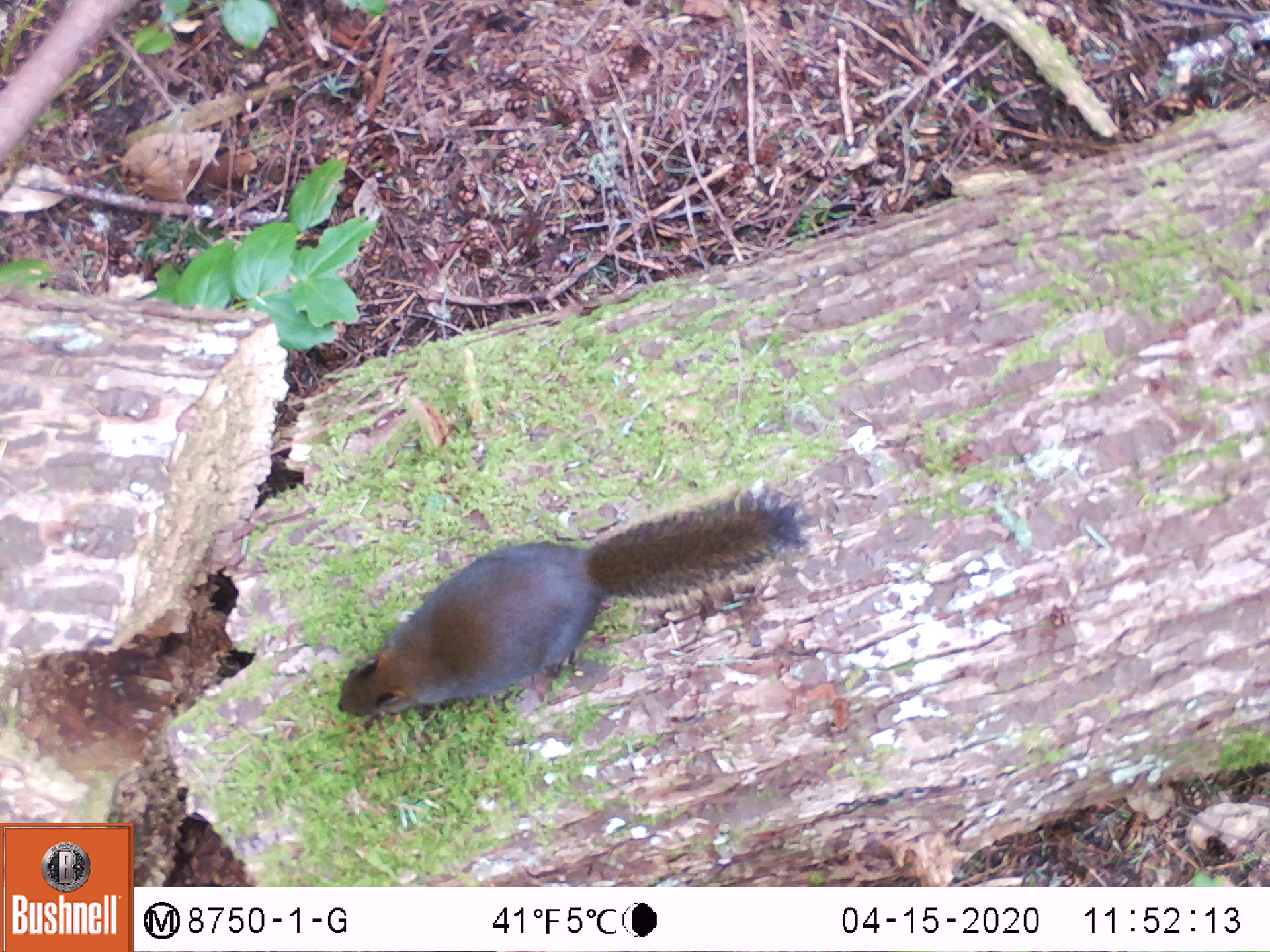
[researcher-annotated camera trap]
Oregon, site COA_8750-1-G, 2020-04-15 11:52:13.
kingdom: Animalia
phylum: Chordata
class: Mammalia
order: Rodentia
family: Sciuridae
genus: Tamiasciurus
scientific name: Tamiasciurus douglasii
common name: douglas squirrel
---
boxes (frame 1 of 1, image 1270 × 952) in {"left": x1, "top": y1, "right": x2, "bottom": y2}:
douglas squirrel: {"left": 333, "top": 497, "right": 795, "bottom": 720}